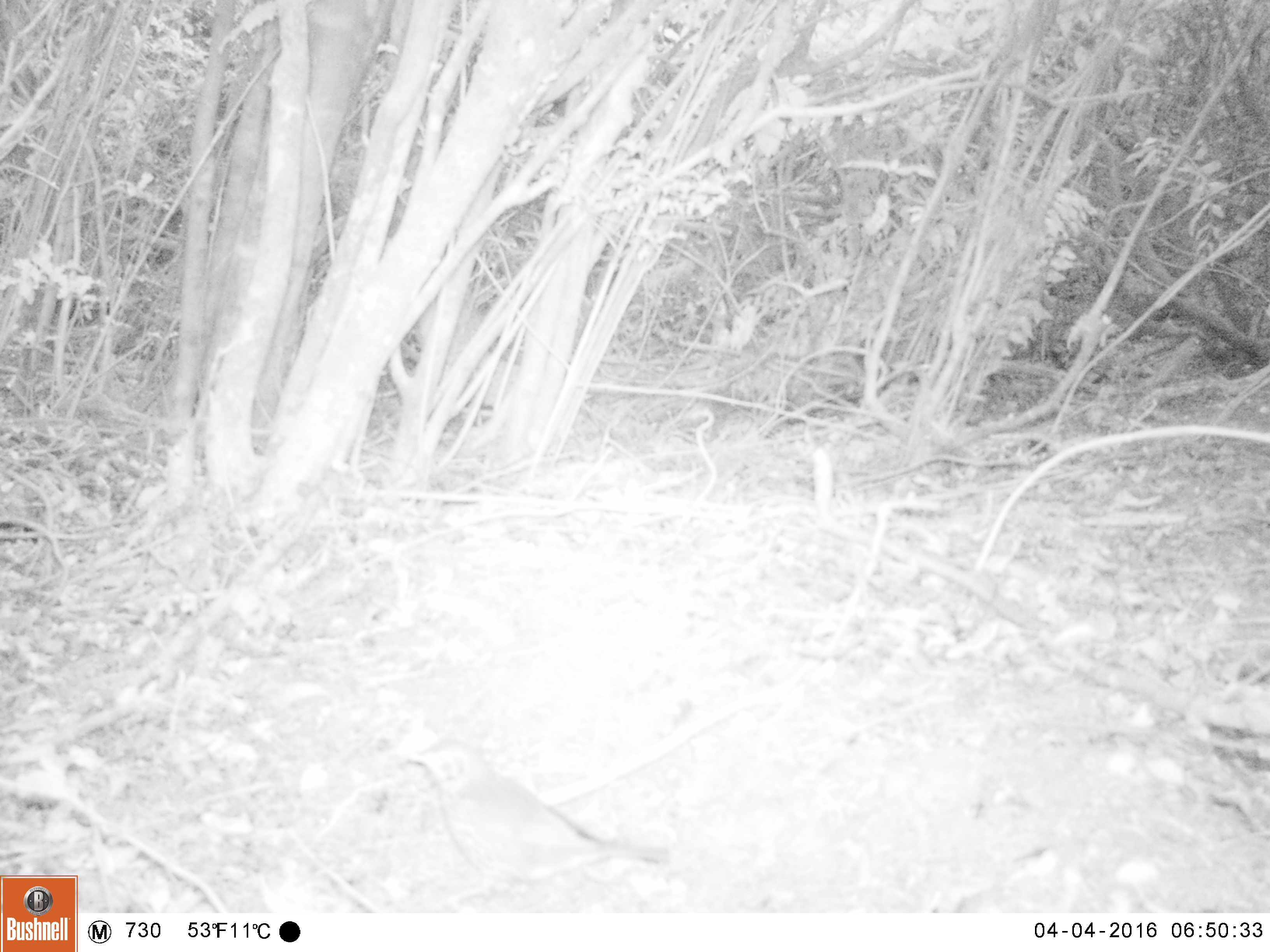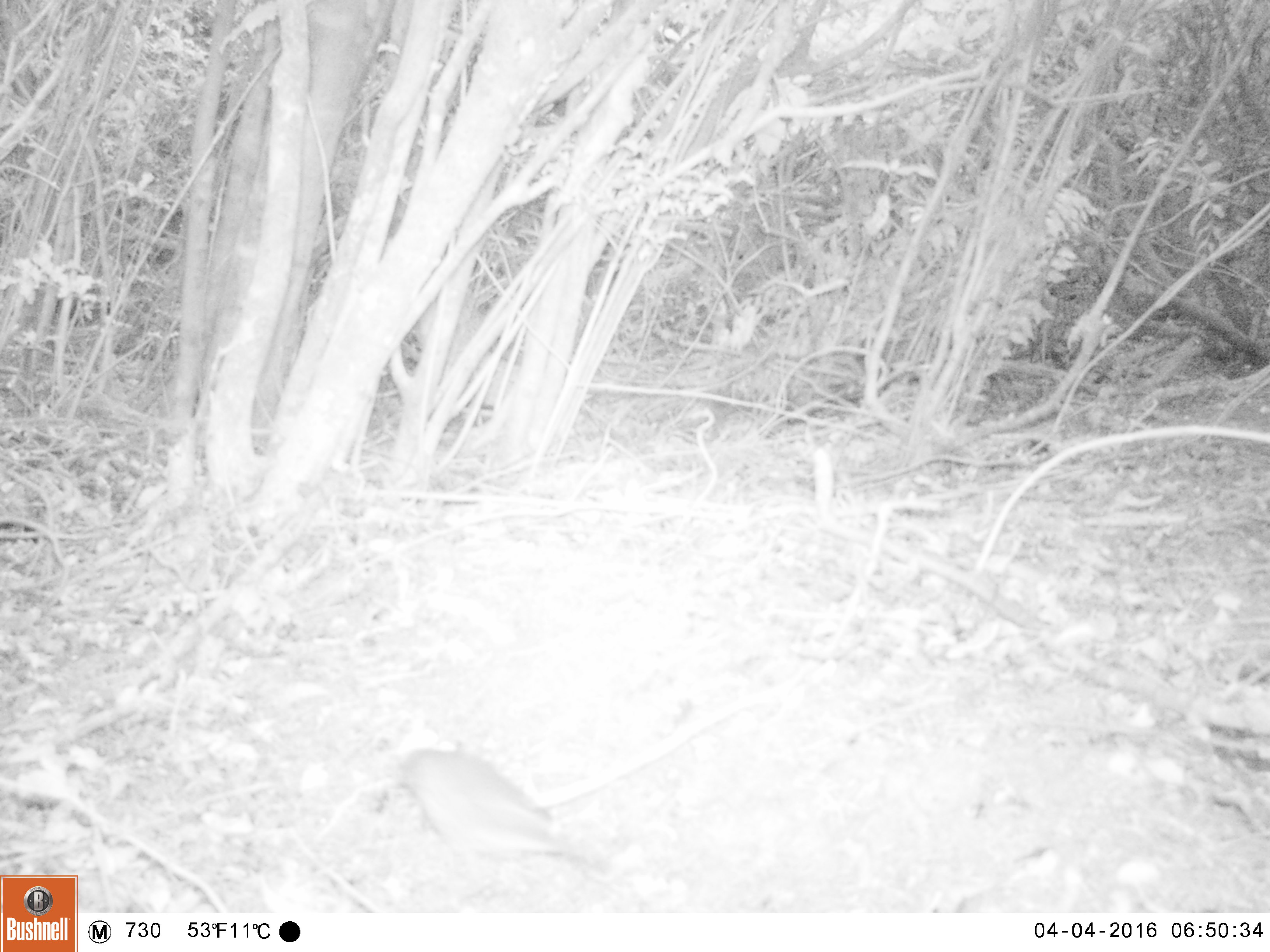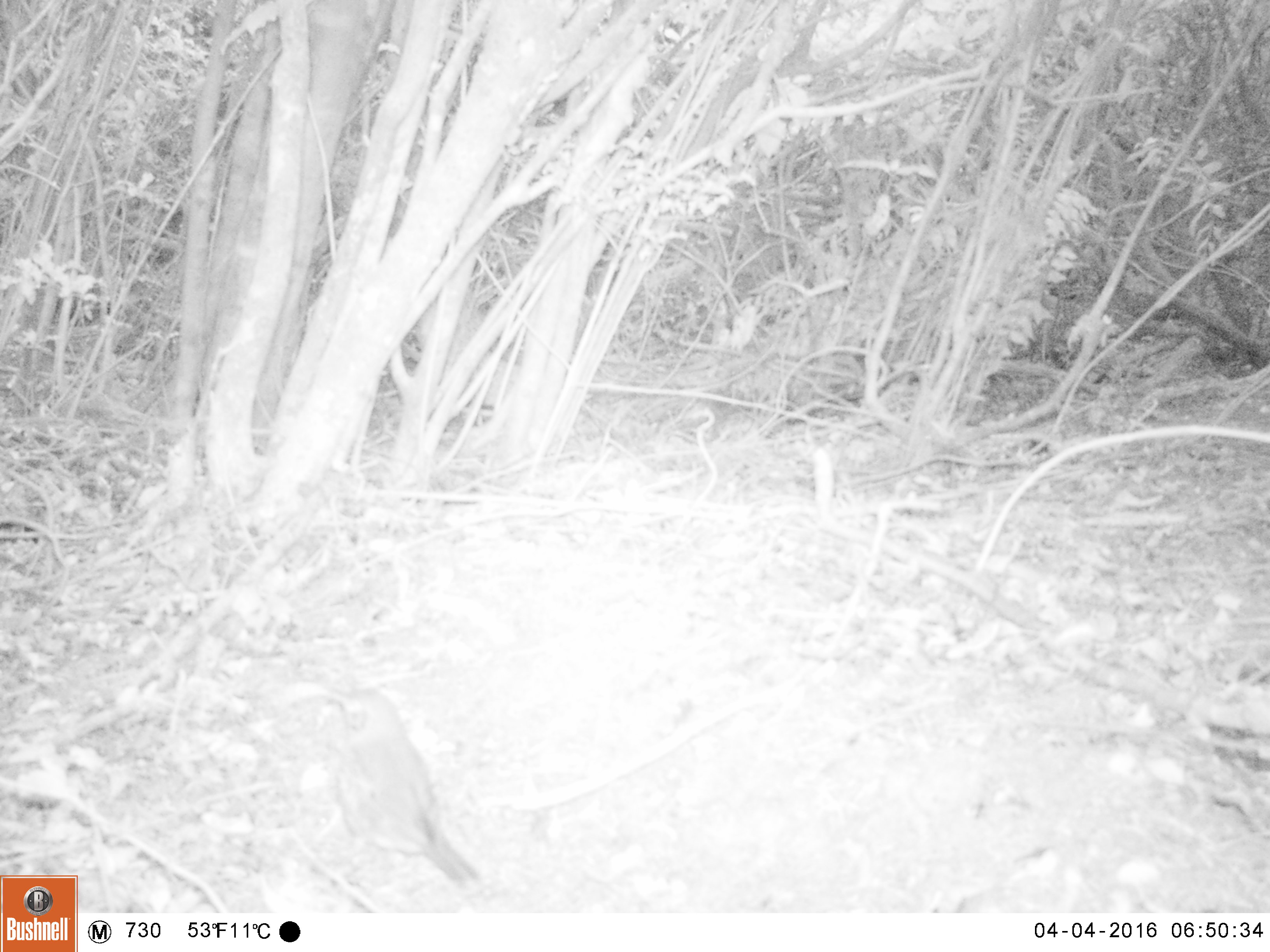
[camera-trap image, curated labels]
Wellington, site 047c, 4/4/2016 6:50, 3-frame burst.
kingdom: Animalia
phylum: Chordata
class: Aves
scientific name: Aves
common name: bird